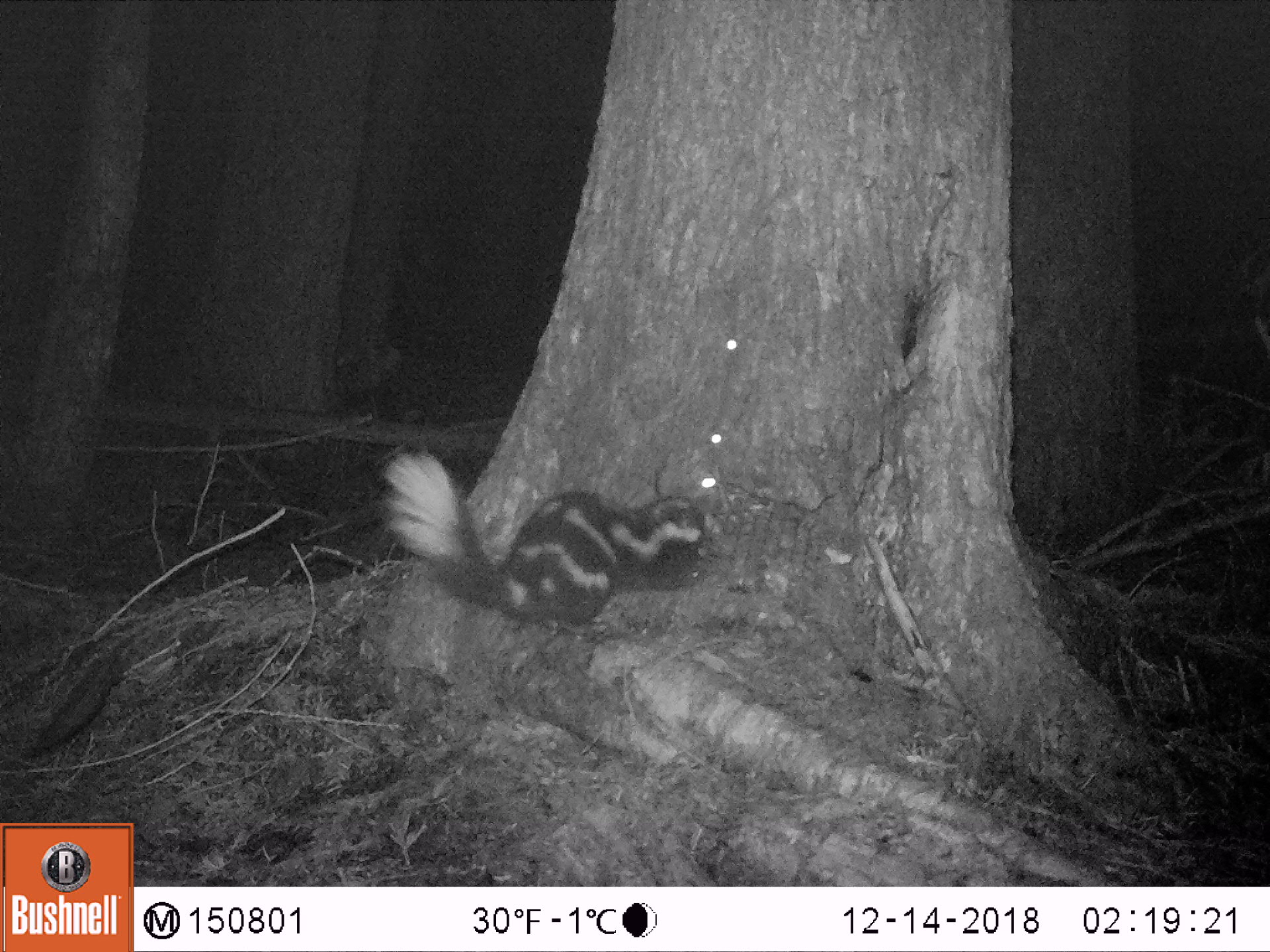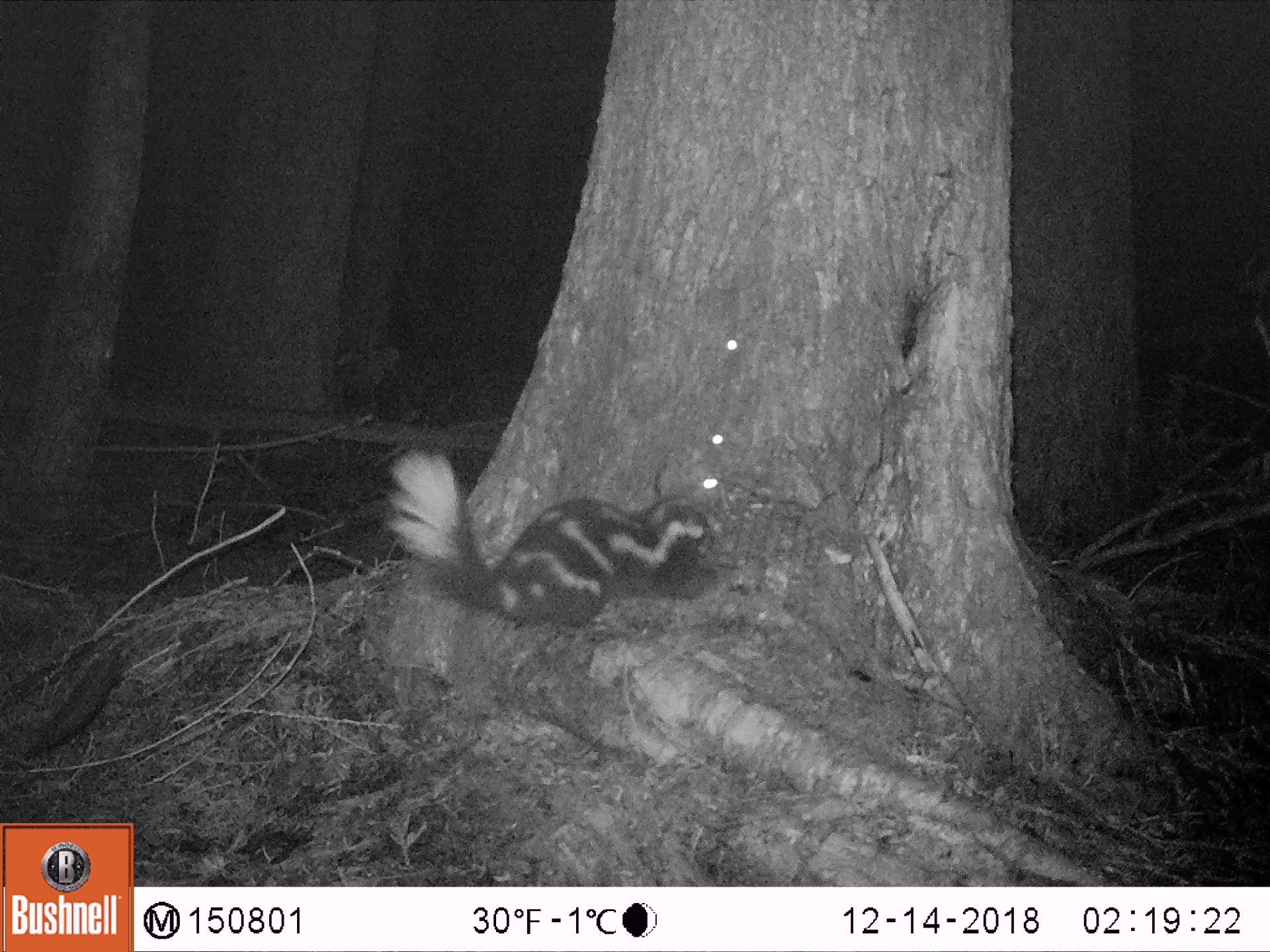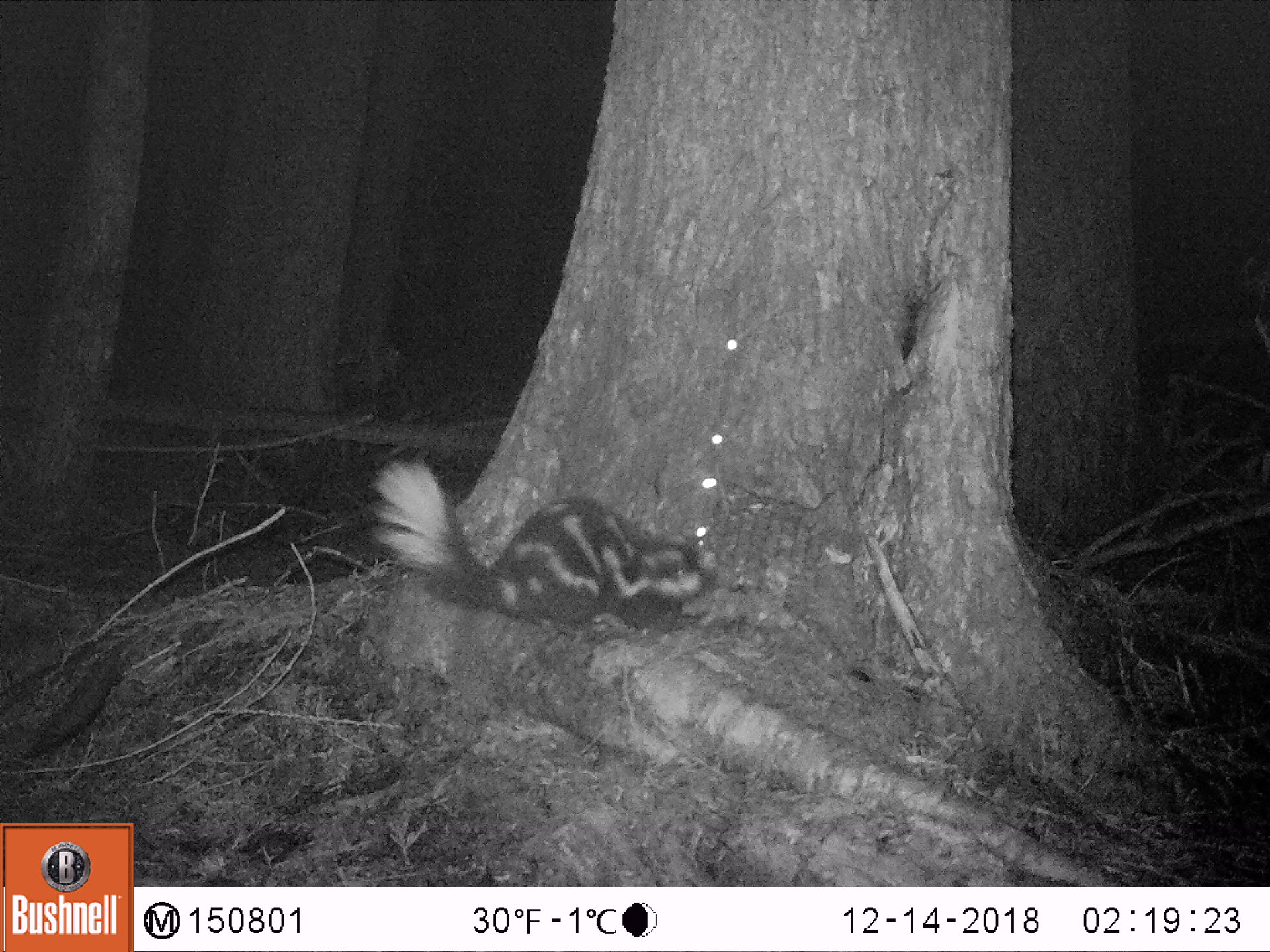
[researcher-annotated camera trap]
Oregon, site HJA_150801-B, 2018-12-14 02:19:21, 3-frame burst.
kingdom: Animalia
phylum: Chordata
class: Mammalia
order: Carnivora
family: Mephitidae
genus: Spilogale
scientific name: Spilogale gracilis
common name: western spotted skunk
Western spotted skunk (Spilogale gracilis).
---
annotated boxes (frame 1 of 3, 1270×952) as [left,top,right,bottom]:
western spotted skunk: [371,434,723,642]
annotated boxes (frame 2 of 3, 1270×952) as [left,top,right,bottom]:
western spotted skunk: [375,433,719,653]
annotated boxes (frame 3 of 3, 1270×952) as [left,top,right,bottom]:
western spotted skunk: [332,442,722,660]